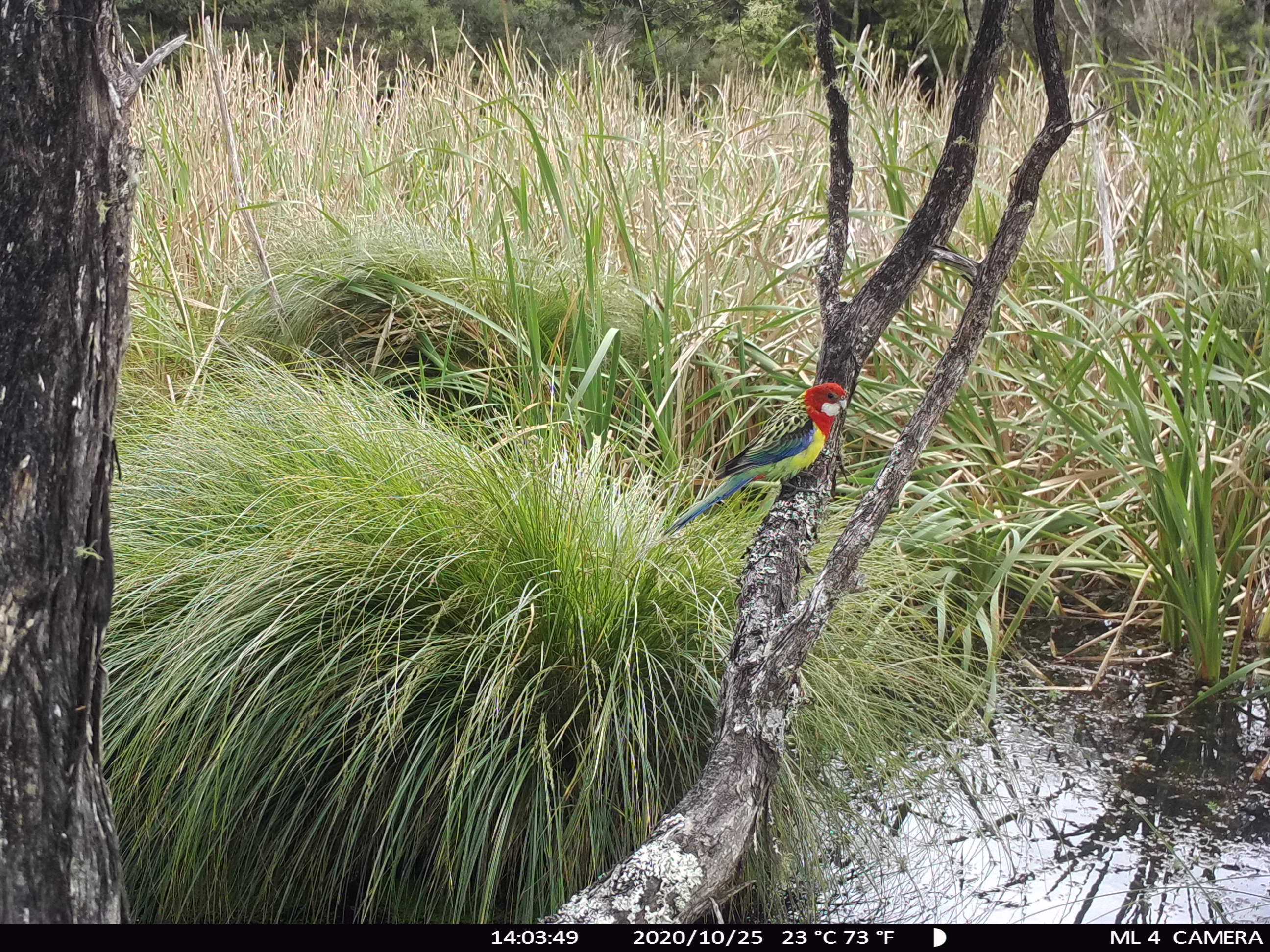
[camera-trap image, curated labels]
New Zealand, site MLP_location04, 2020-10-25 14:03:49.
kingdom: Animalia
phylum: Chordata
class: Aves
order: Psittaciformes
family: Psittaculidae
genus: Platycercus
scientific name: Platycercus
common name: rosella